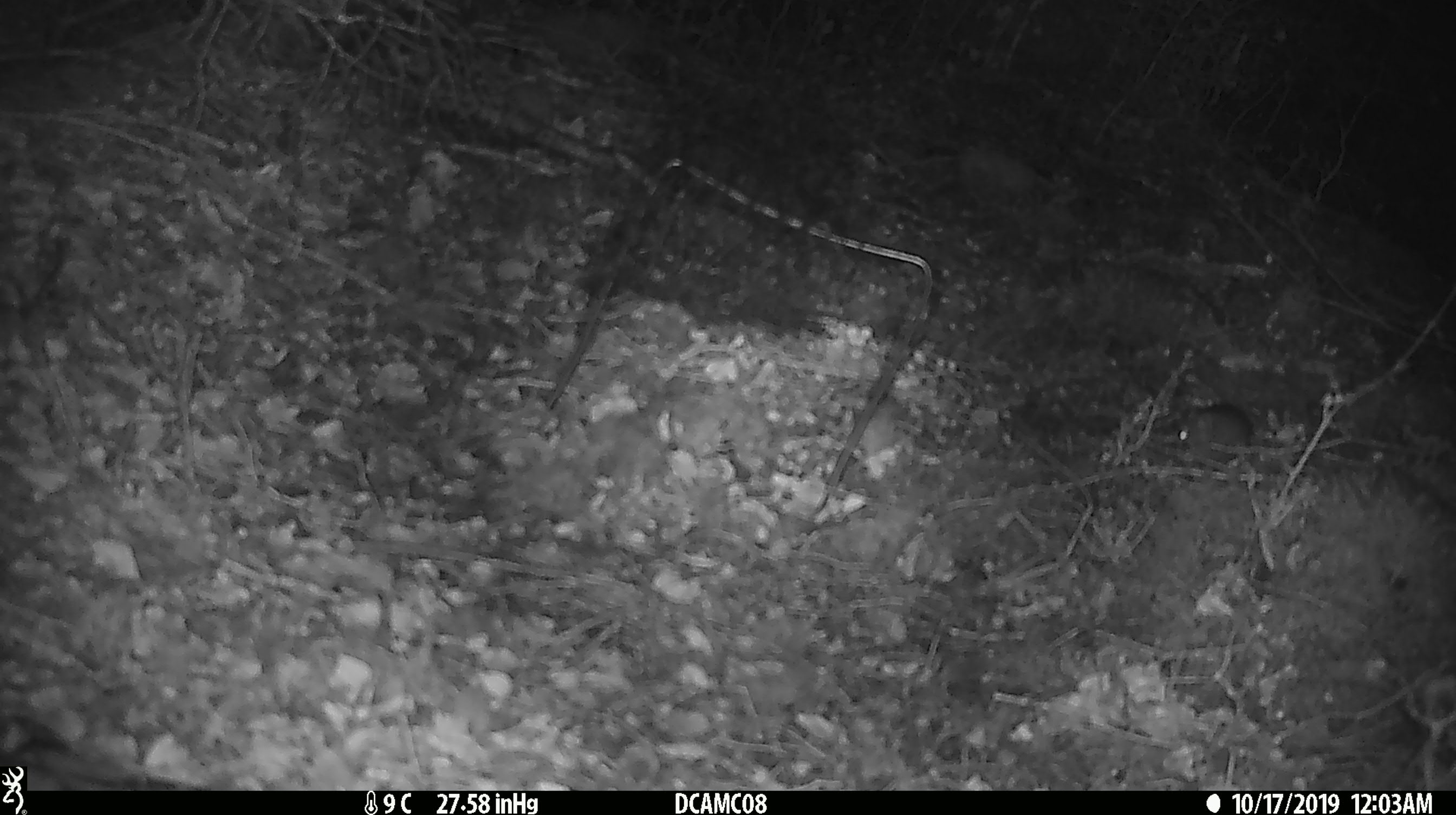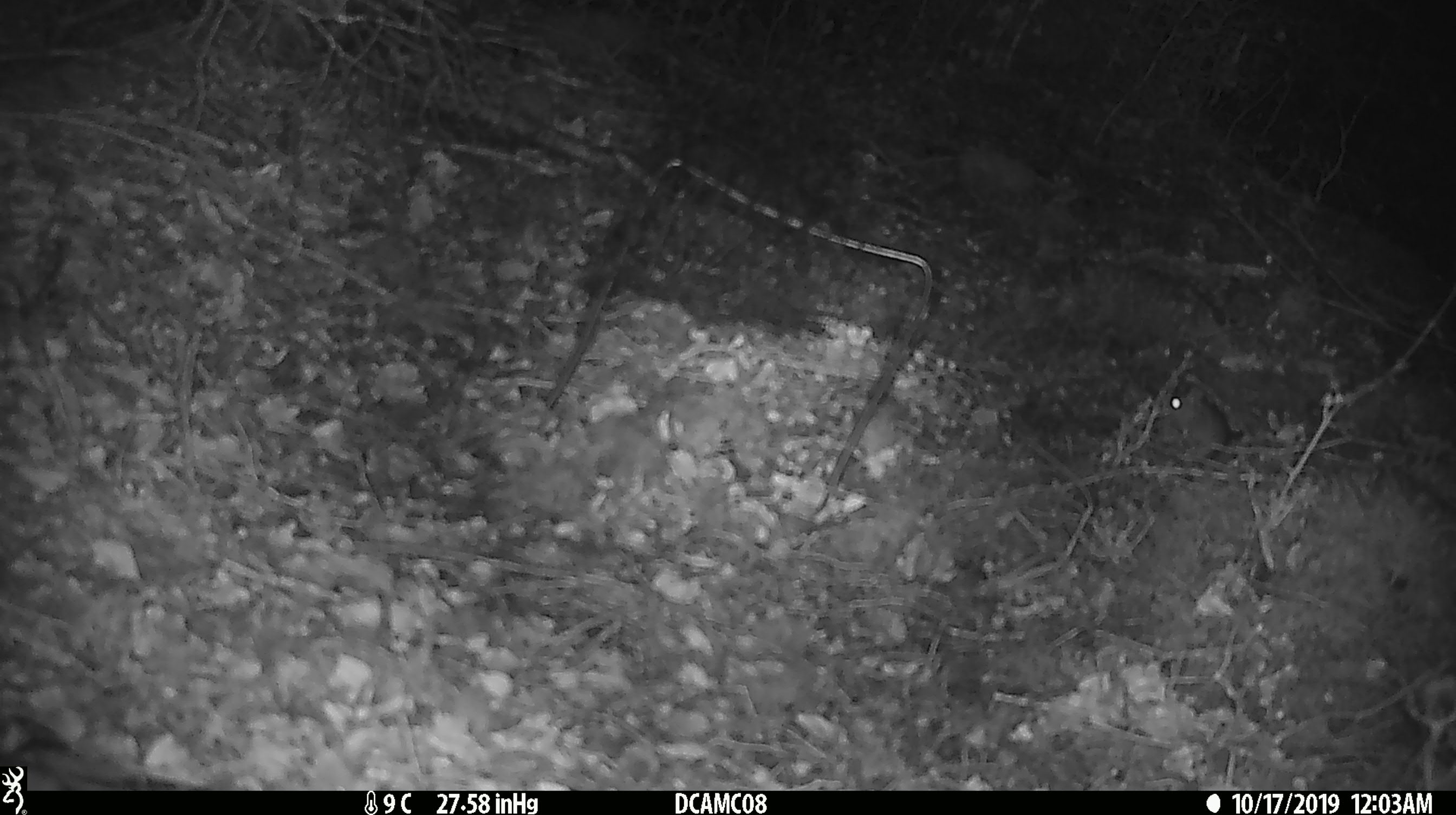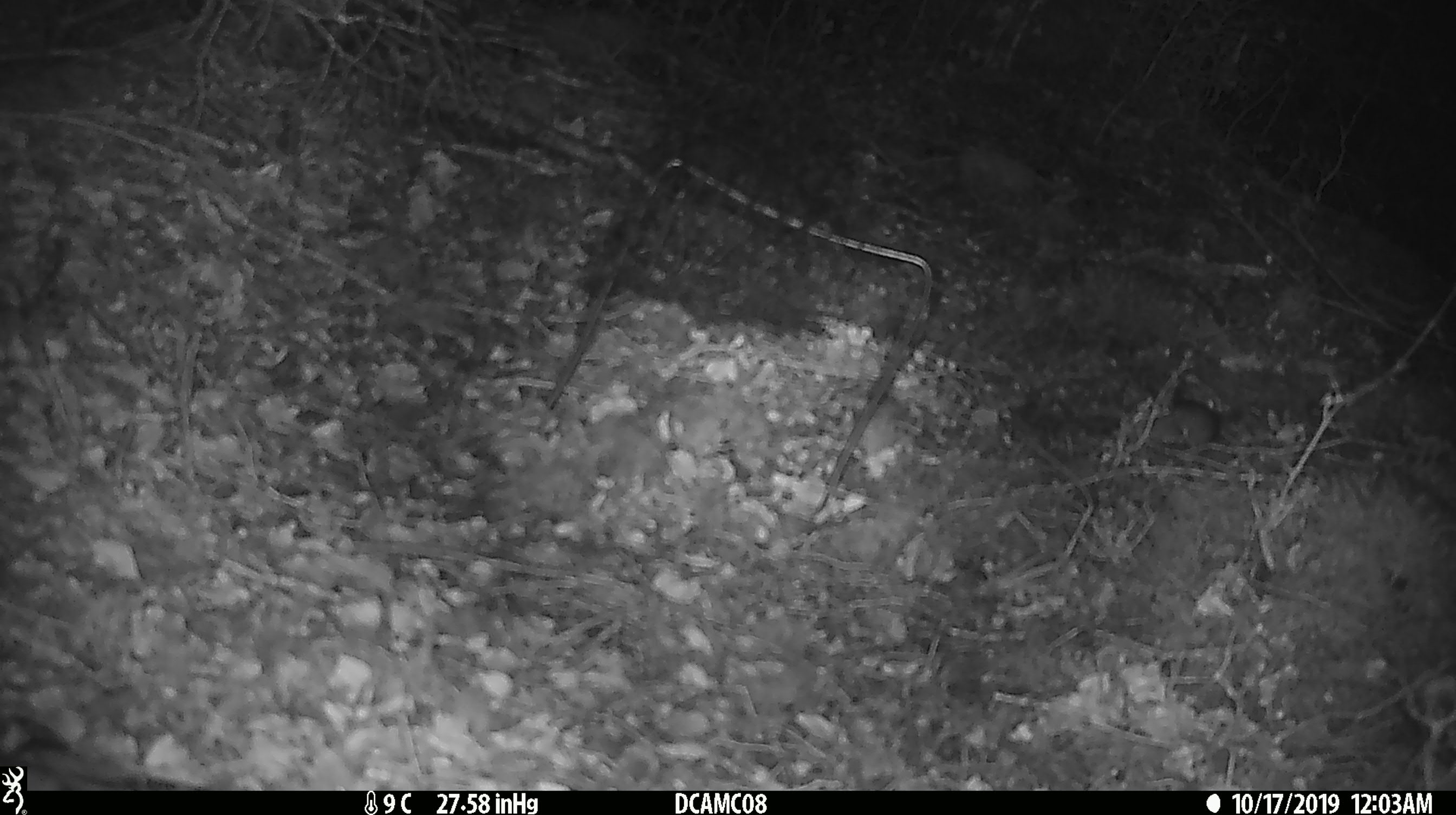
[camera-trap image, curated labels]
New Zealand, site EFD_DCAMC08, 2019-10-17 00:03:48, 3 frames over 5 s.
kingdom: Animalia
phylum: Chordata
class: Mammalia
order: Rodentia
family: Muridae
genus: Mus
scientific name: Mus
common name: mouse